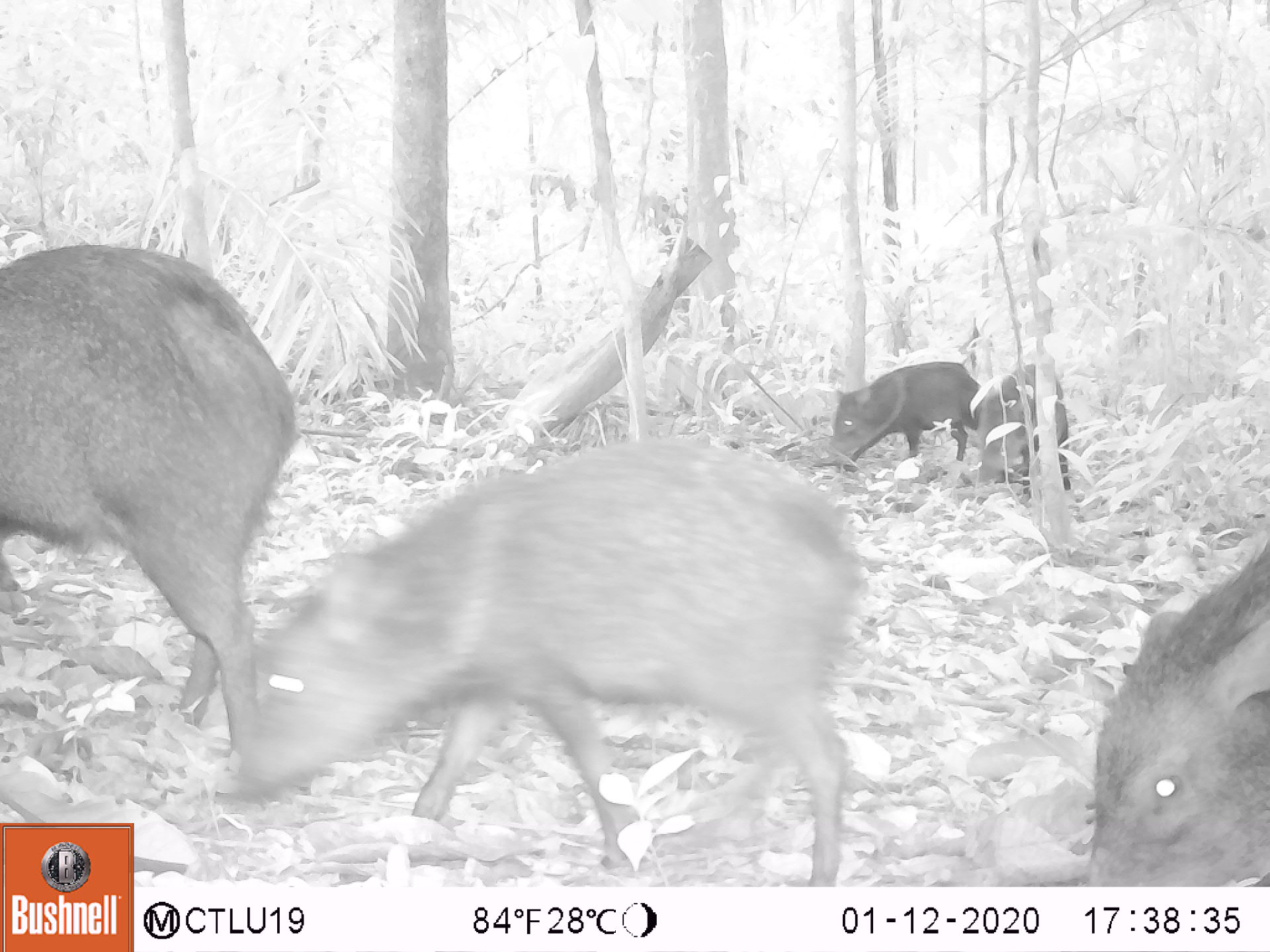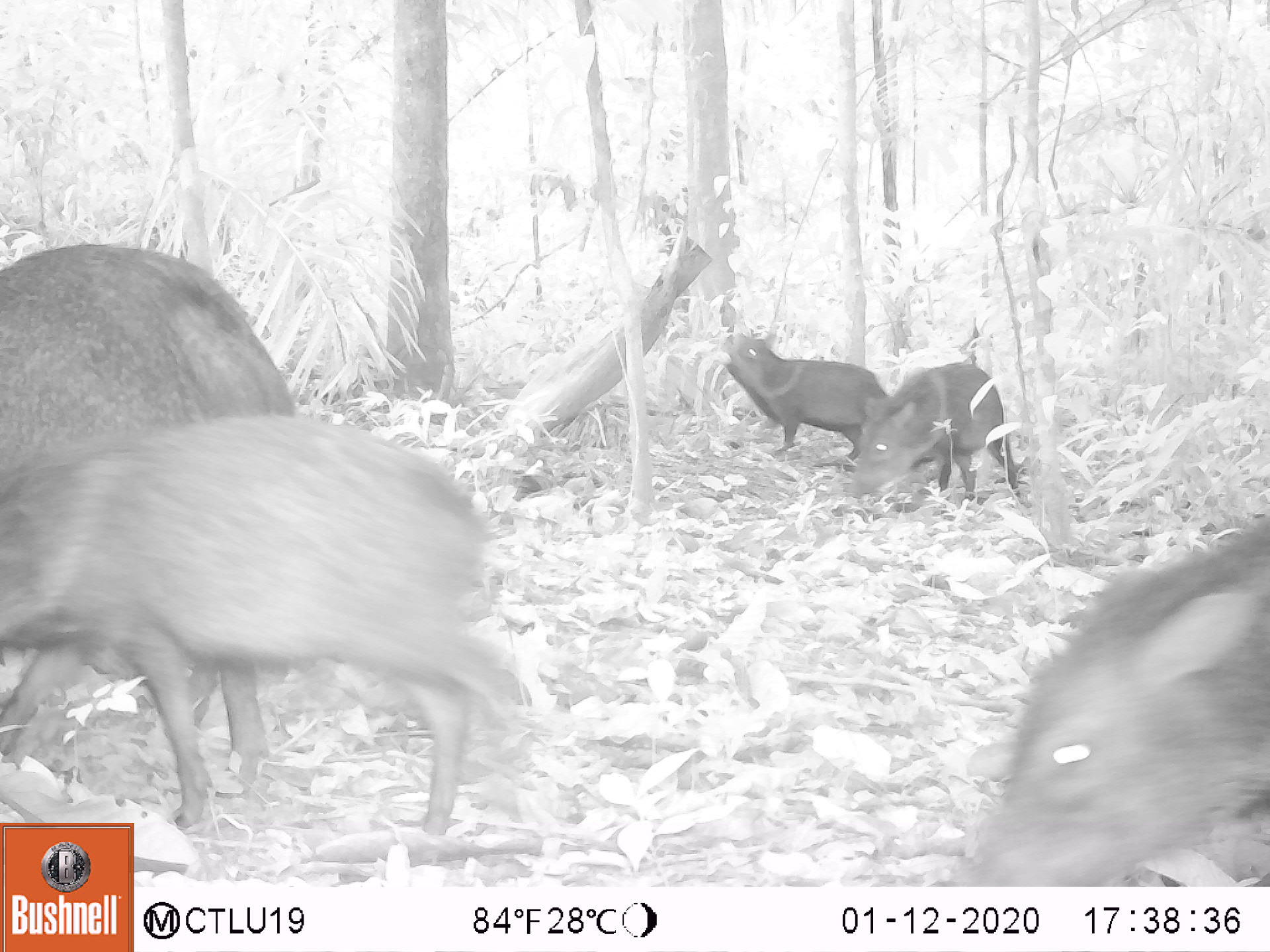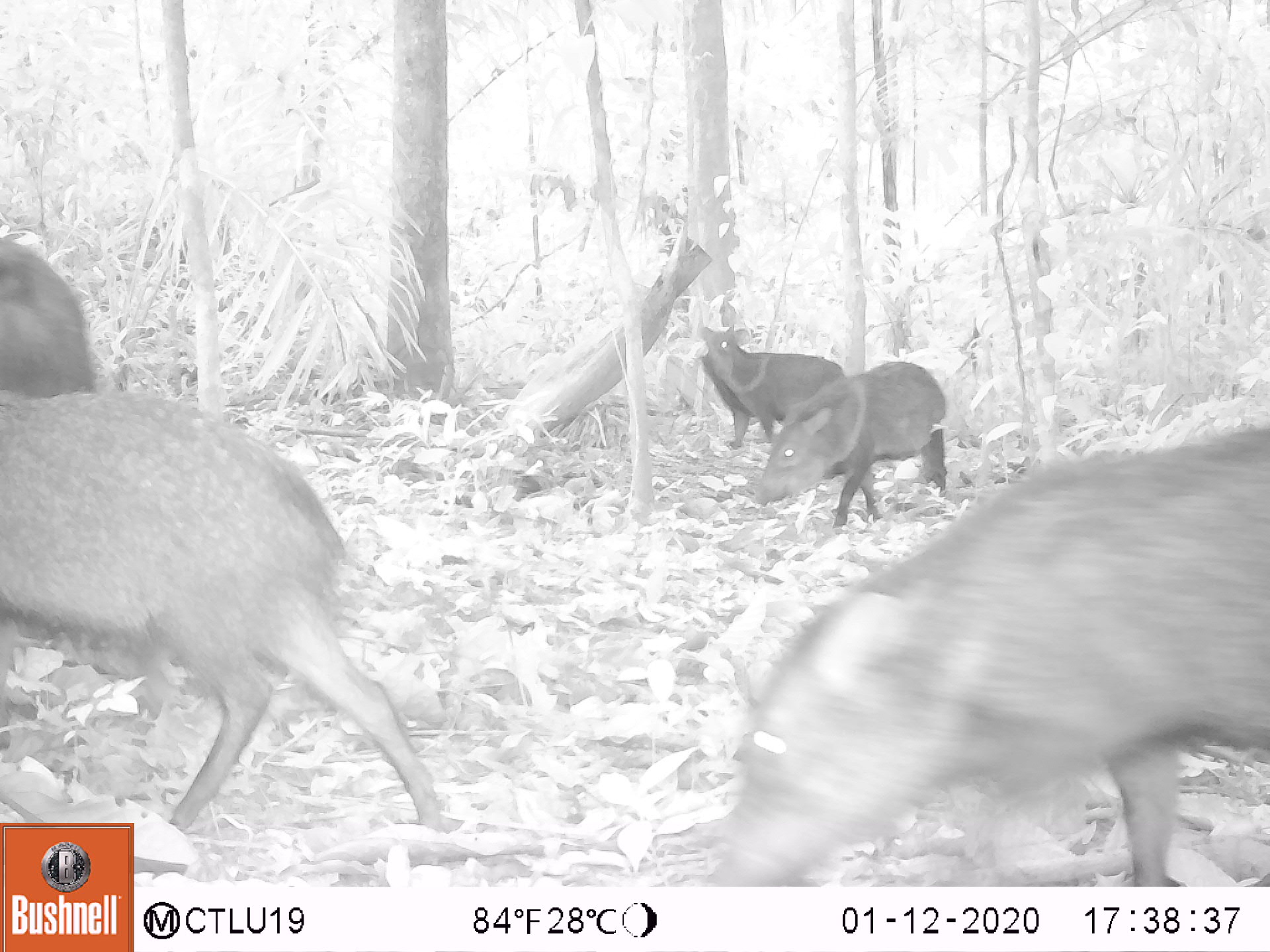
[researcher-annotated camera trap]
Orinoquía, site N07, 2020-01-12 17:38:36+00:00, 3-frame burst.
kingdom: Animalia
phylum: Chordata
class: Mammalia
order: Artiodactyla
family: Tayassuidae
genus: Pecari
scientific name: Pecari tajacu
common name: collared peccary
Collared peccary (Pecari tajacu).